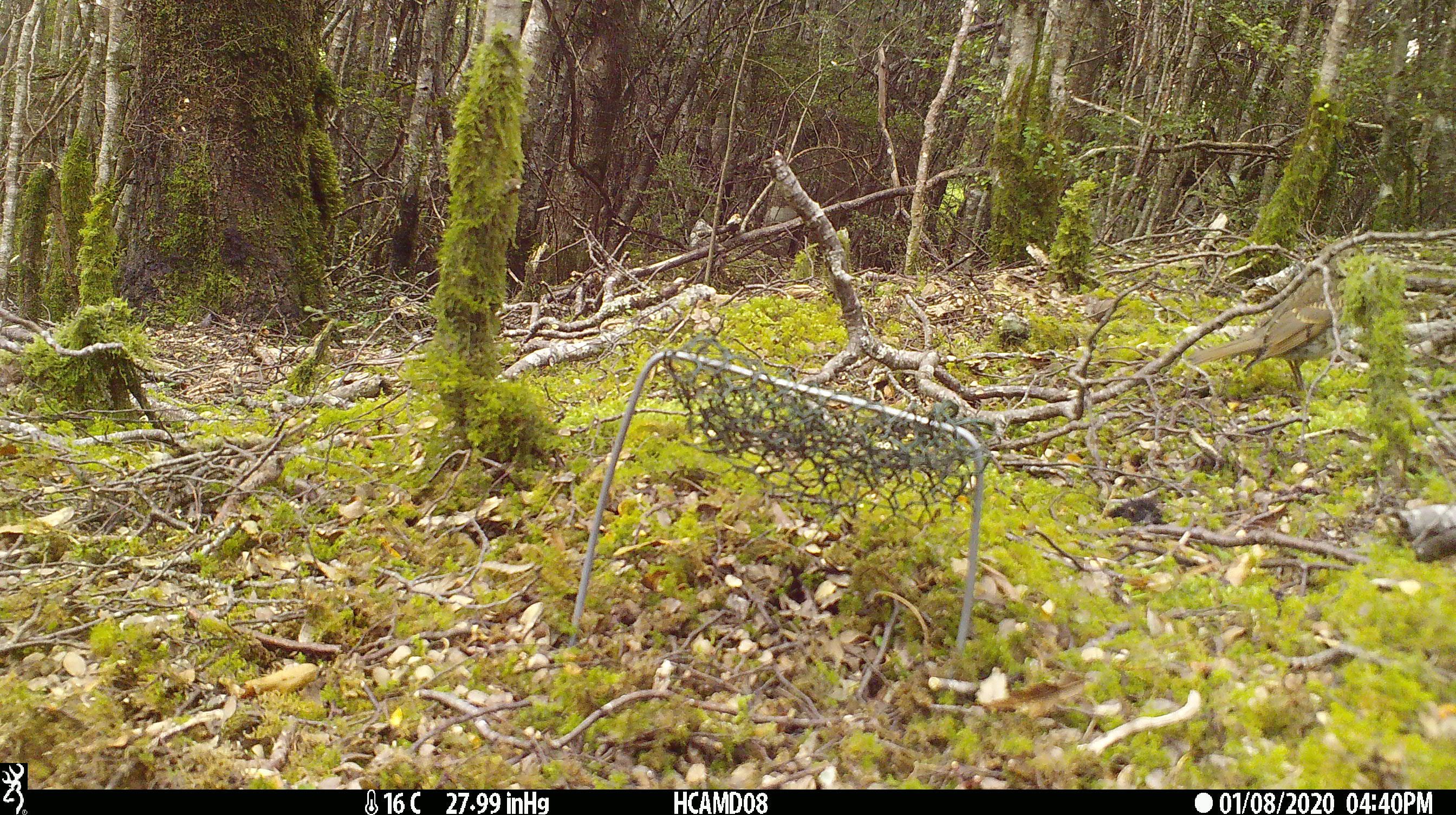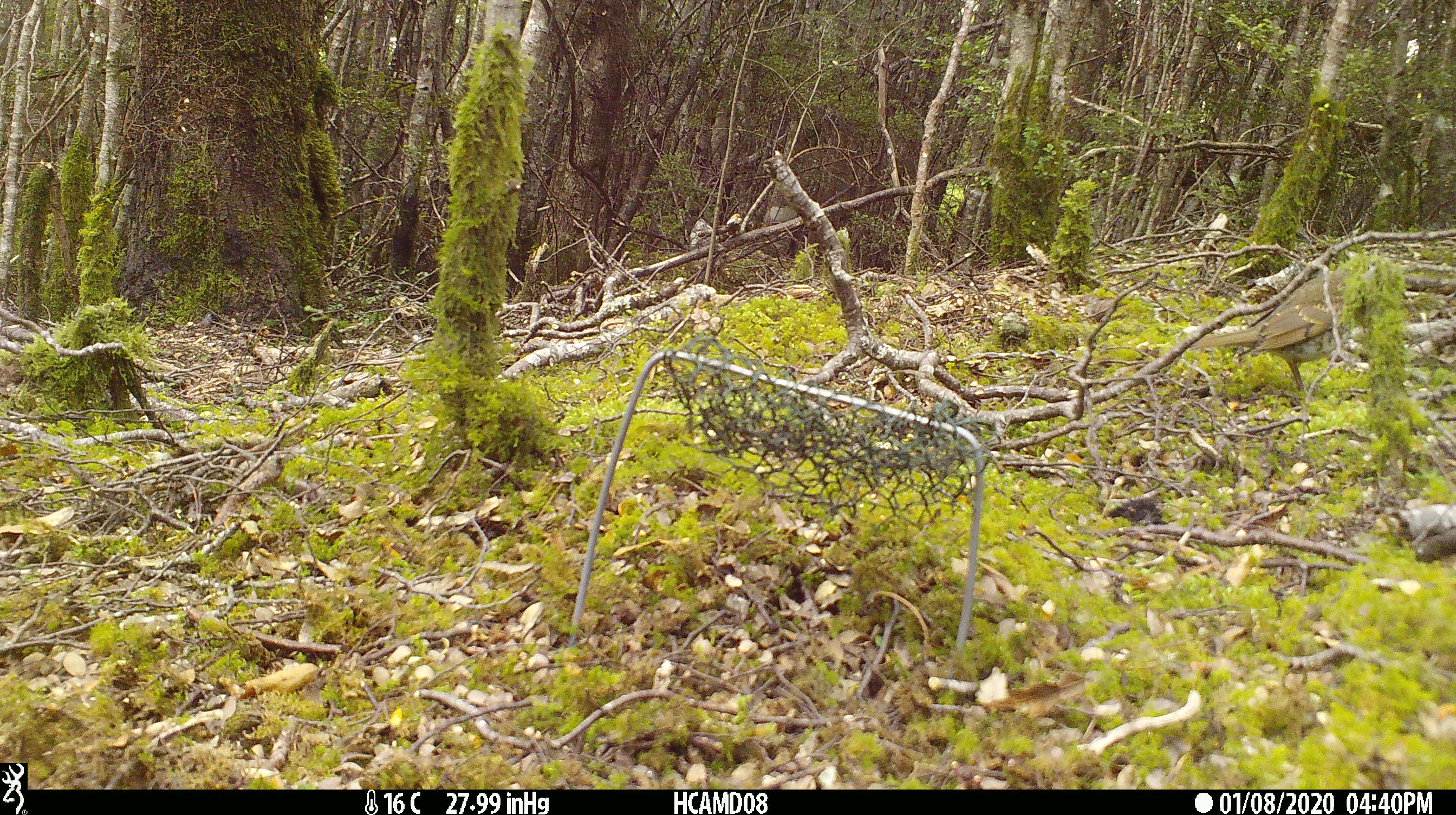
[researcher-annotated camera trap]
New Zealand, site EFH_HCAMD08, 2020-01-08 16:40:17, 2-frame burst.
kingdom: Animalia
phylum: Chordata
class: Aves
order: Passeriformes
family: Turdidae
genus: Turdus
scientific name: Turdus philomelos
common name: song thrush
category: thrush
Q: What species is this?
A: Thrush (song thrush) (Turdus philomelos).